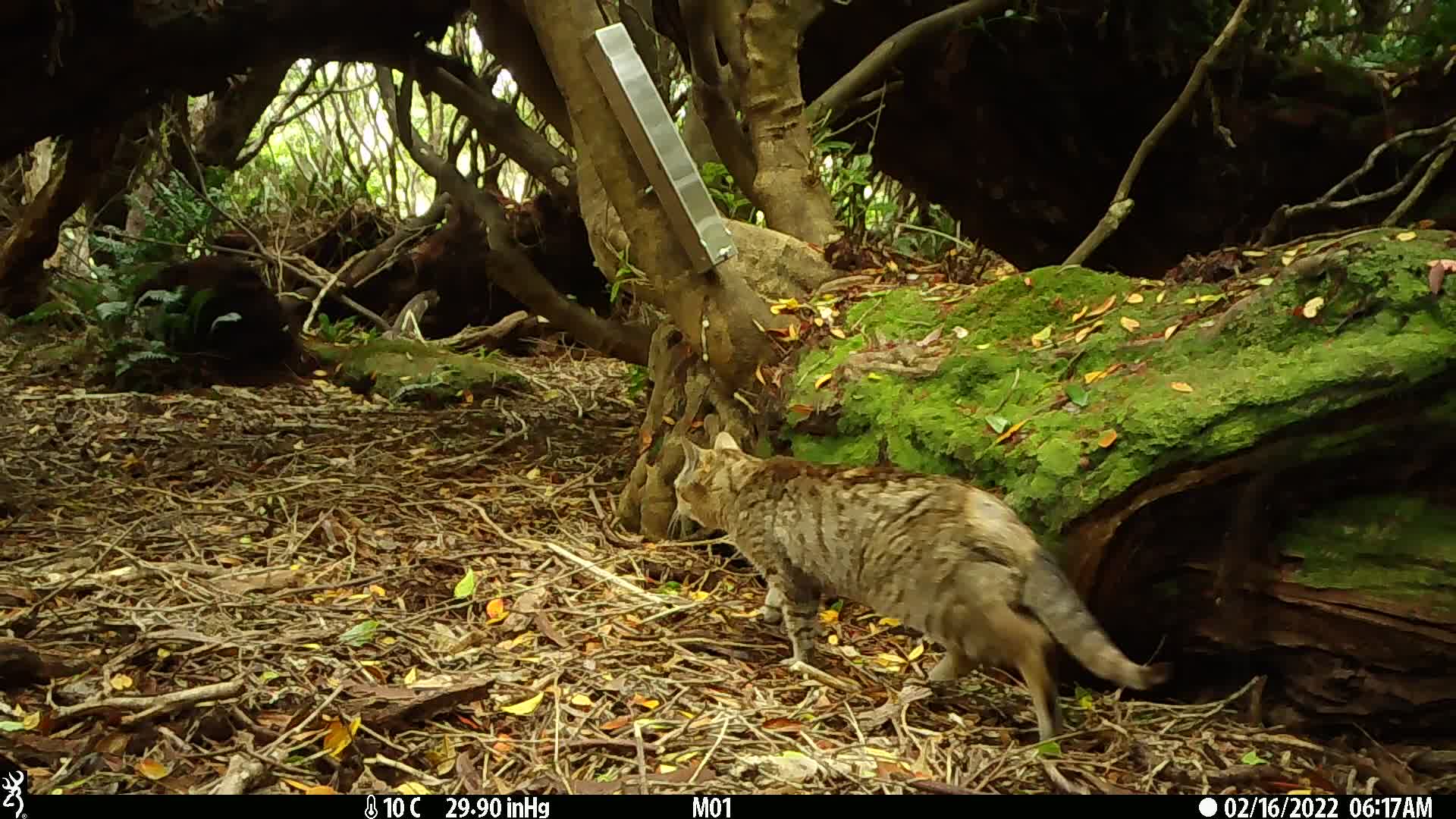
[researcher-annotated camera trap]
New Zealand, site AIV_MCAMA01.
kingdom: Animalia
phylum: Chordata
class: Mammalia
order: Carnivora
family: Felidae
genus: Felis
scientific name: Felis catus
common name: domestic cat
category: cat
Cat (domestic cat) (Felis catus).